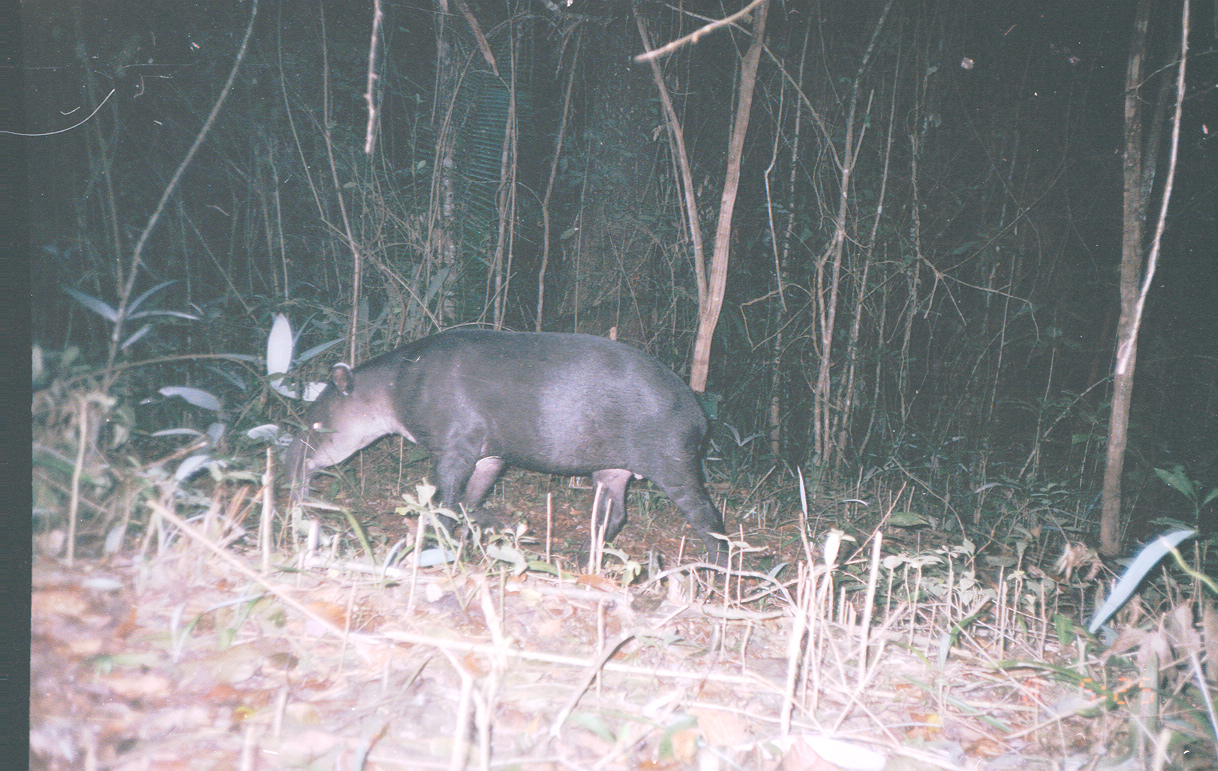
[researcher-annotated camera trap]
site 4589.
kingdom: Animalia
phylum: Chordata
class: Mammalia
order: Perissodactyla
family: Tapiridae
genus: Tapirus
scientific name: Tapirus bairdii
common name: baird's tapir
Tapirus bairdii (baird's tapir).